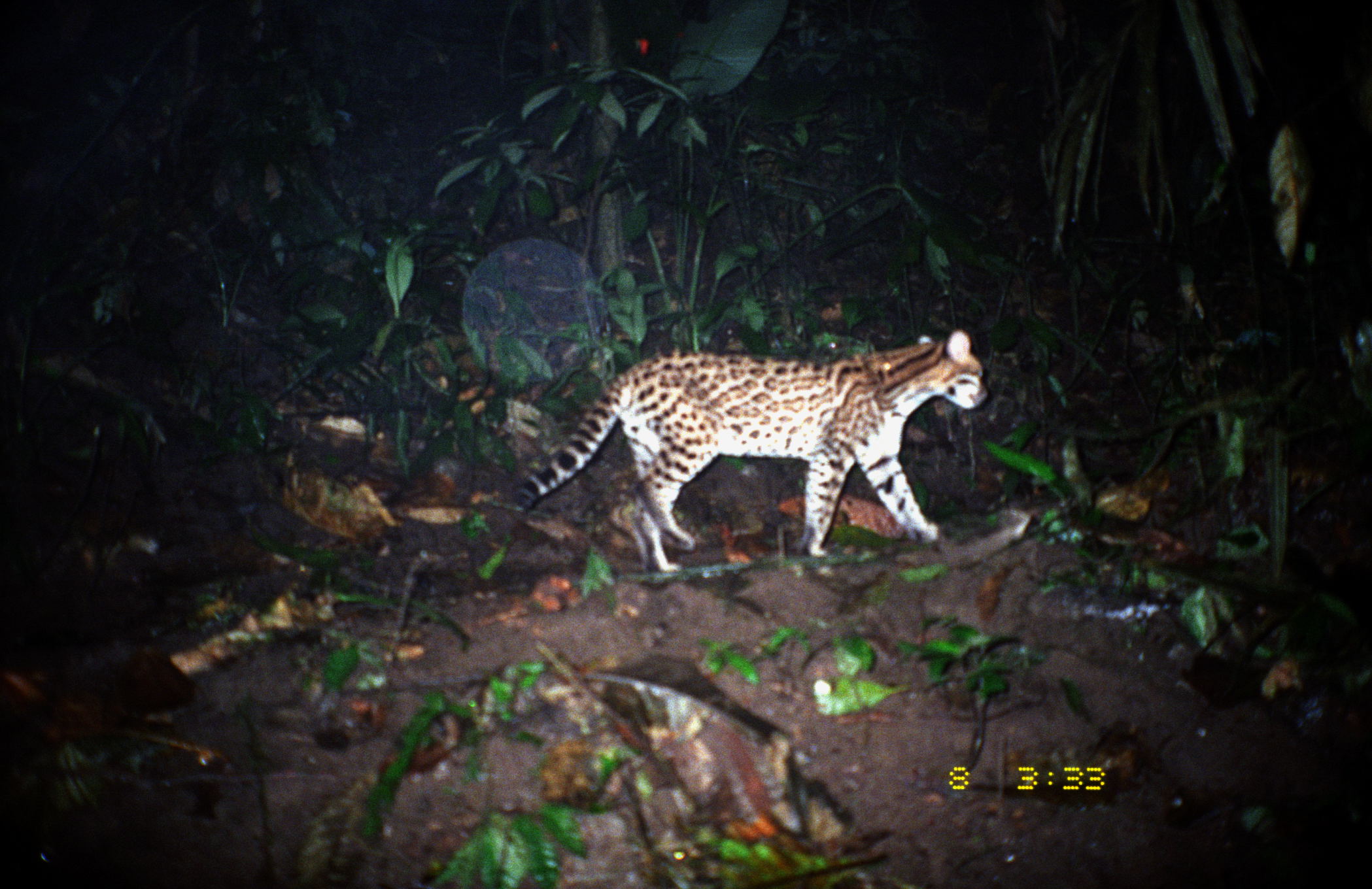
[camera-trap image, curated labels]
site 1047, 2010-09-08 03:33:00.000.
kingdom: Animalia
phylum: Chordata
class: Mammalia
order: Carnivora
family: Felidae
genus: Leopardus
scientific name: Leopardus pardalis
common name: ocelot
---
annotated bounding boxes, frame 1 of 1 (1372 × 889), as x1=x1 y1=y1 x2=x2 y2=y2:
leopardus pardalis: x1=511 y1=326 x2=989 y2=578